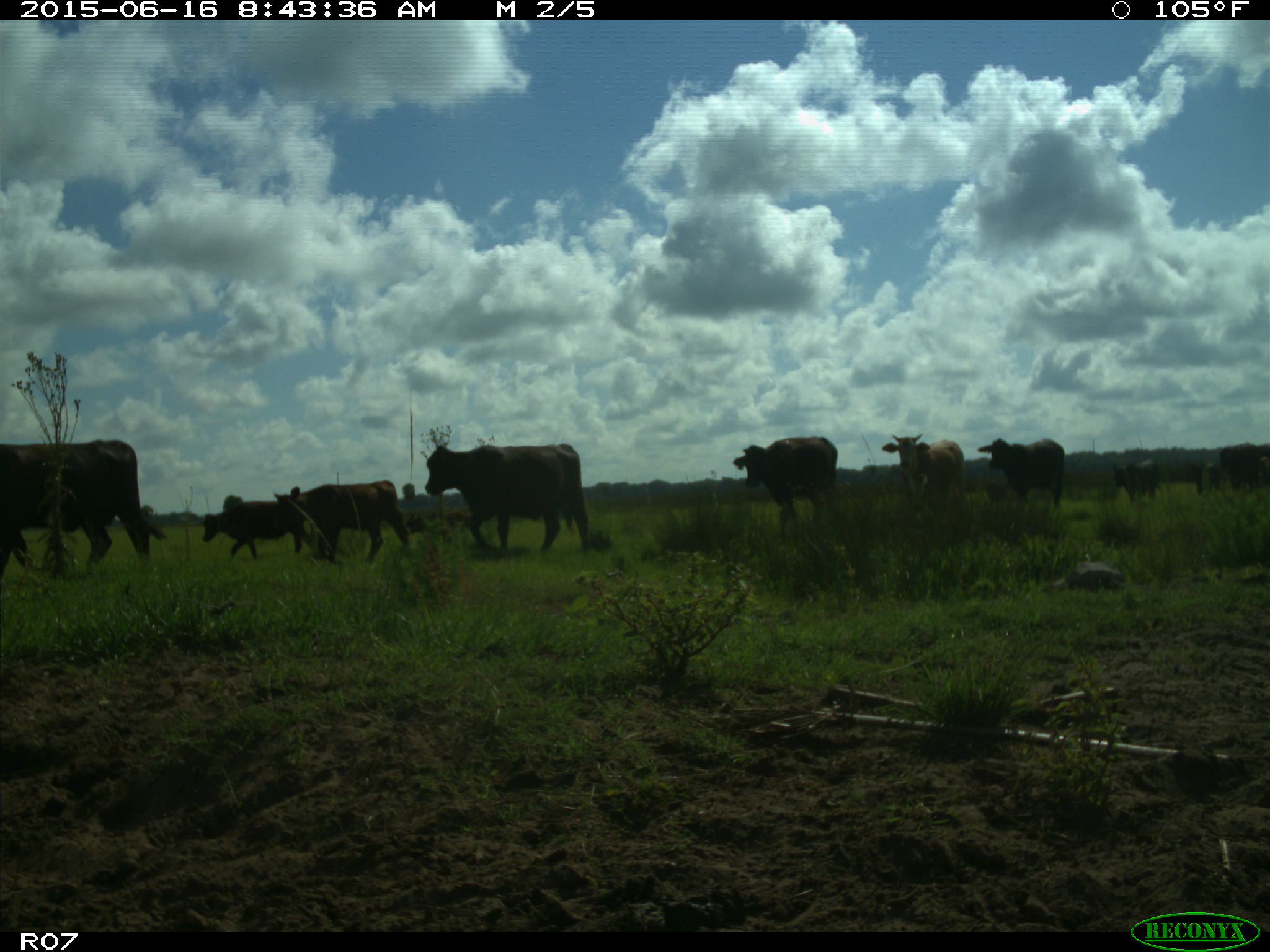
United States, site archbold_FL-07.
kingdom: Animalia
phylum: Chordata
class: Mammalia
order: Artiodactyla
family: Bovidae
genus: Bos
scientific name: Bos taurus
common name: domestic cow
Bos taurus (domestic cow).